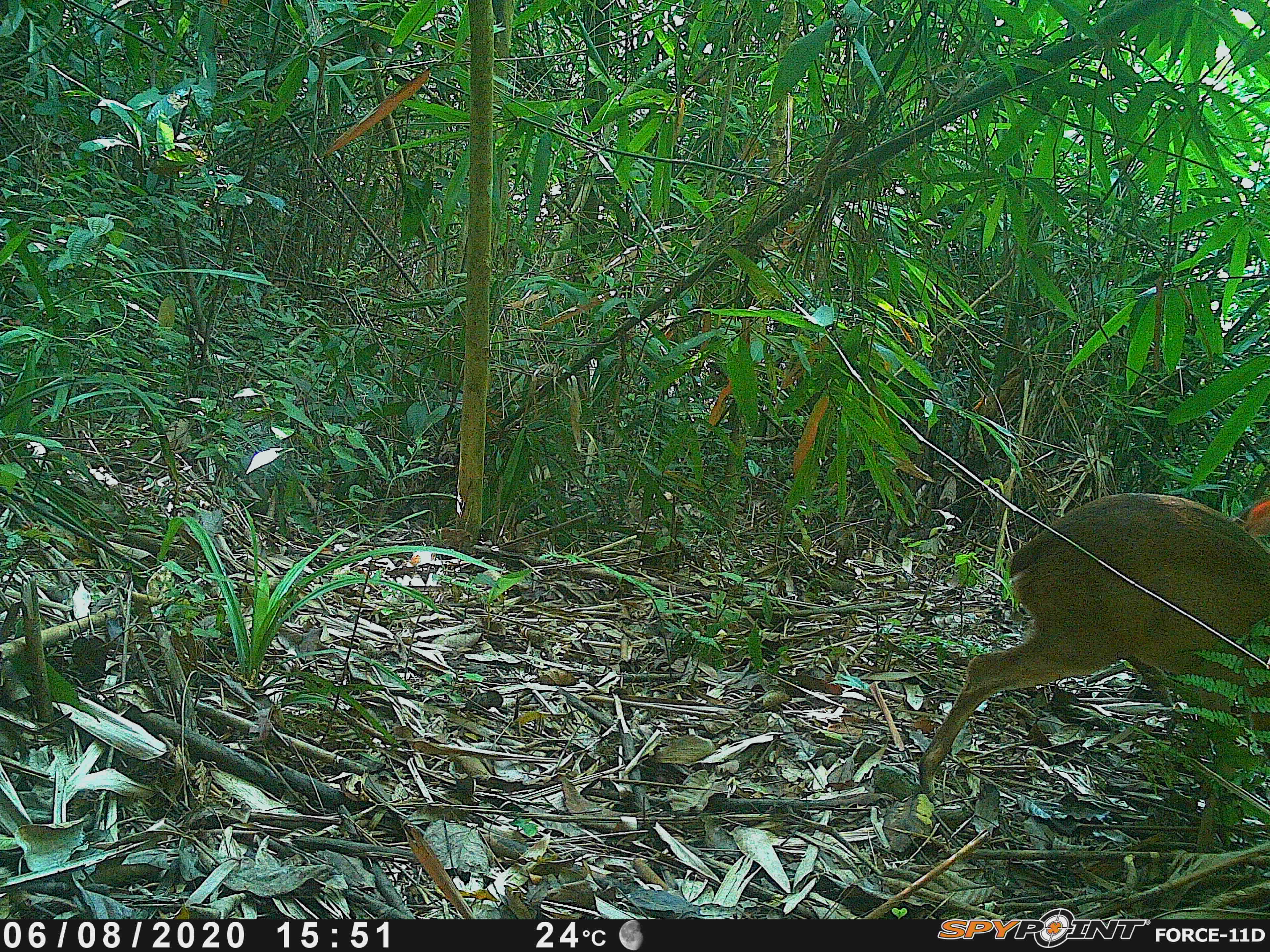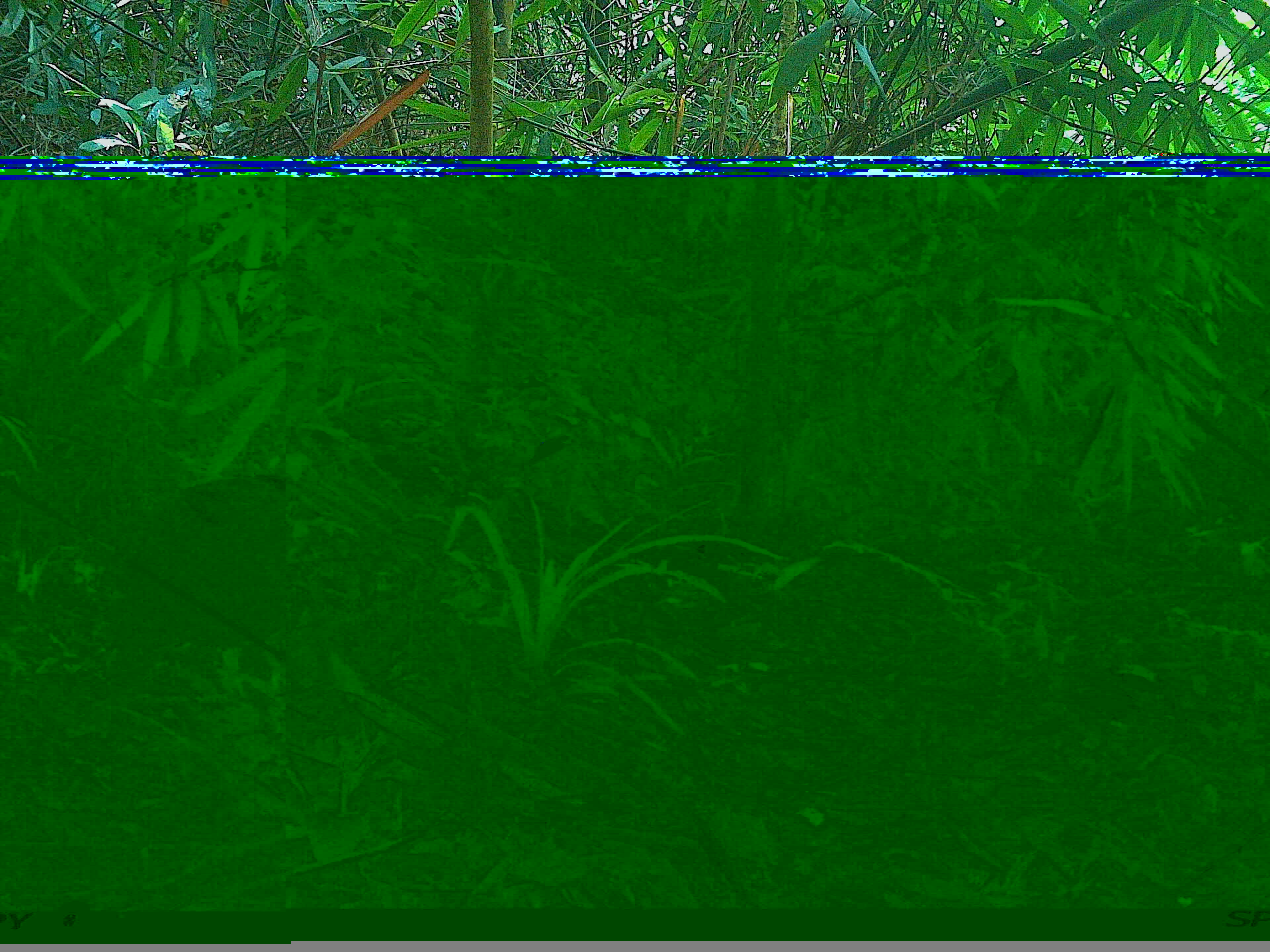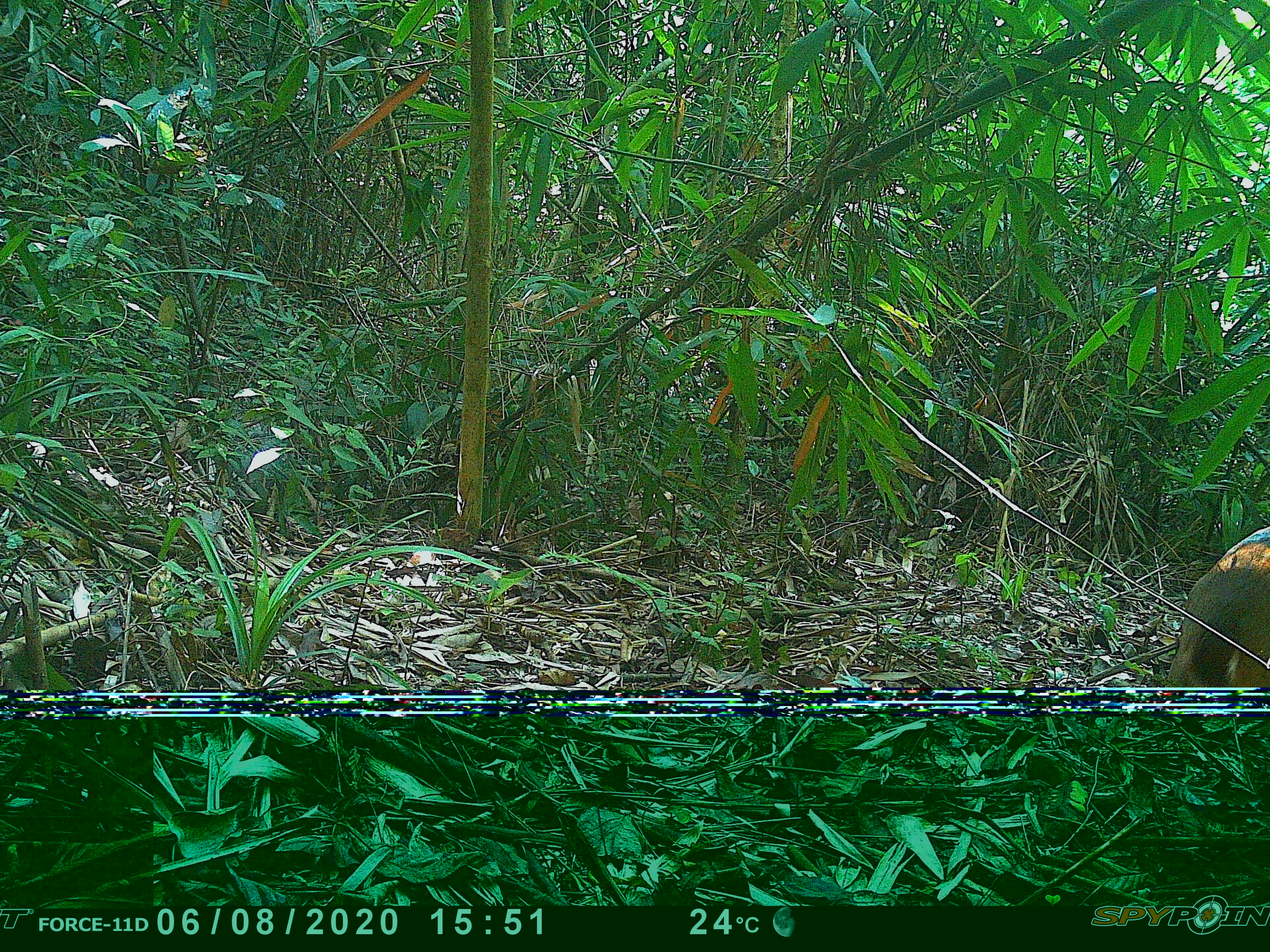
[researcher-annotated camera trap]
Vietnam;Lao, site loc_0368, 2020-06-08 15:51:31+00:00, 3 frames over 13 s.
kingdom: Animalia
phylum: Chordata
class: Mammalia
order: Artiodactyla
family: Cervidae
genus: Muntiacus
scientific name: Muntiacus vuquangensis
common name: large-antlered muntjac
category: large antlered muntjac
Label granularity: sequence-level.